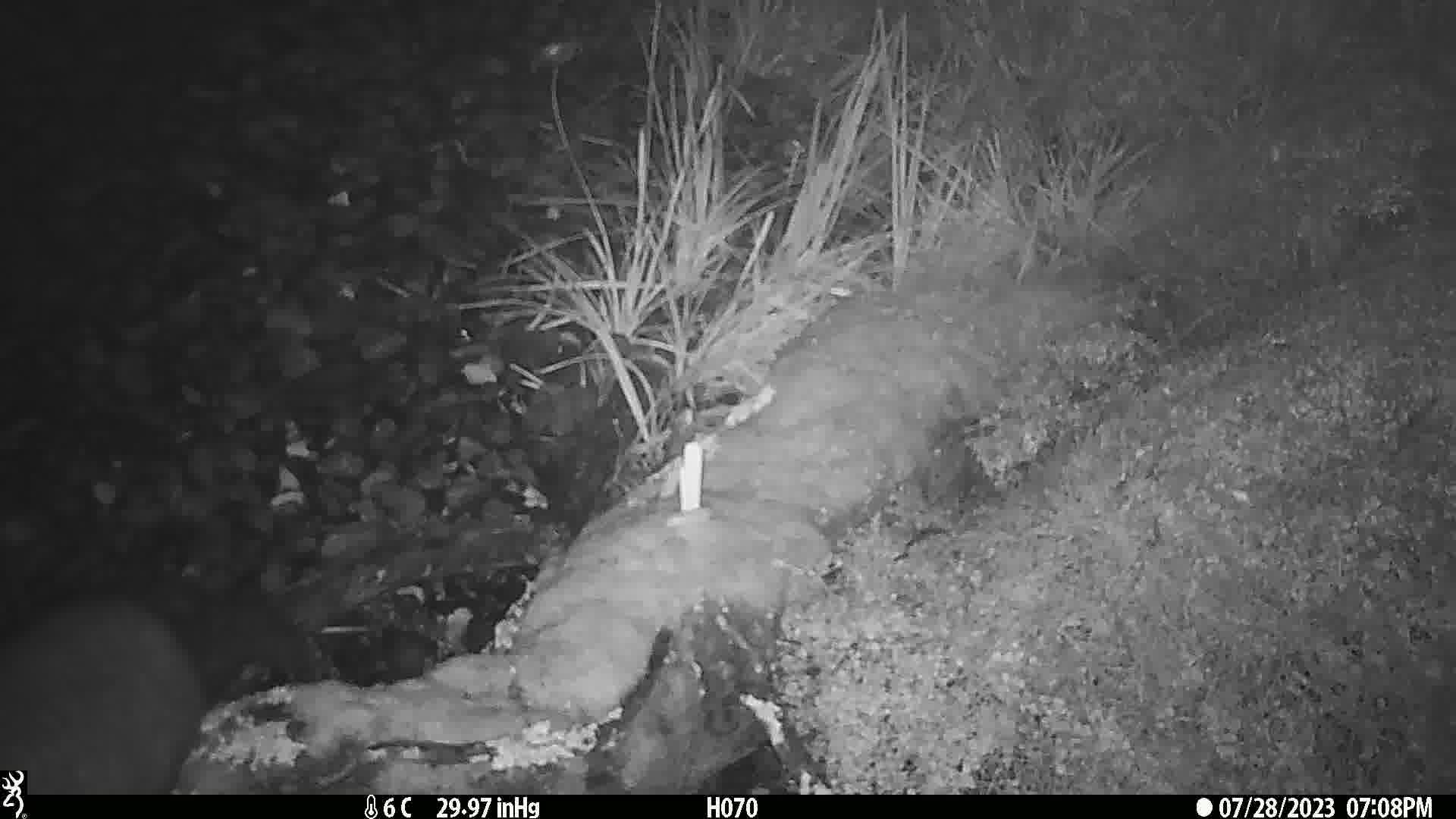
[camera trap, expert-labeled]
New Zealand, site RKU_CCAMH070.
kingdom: Animalia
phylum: Chordata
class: Mammalia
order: Diprotodontia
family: Phalangeridae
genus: Trichosurus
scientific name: Trichosurus vulpecula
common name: common brushtail possum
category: possum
Possum (common brushtail possum) (Trichosurus vulpecula).